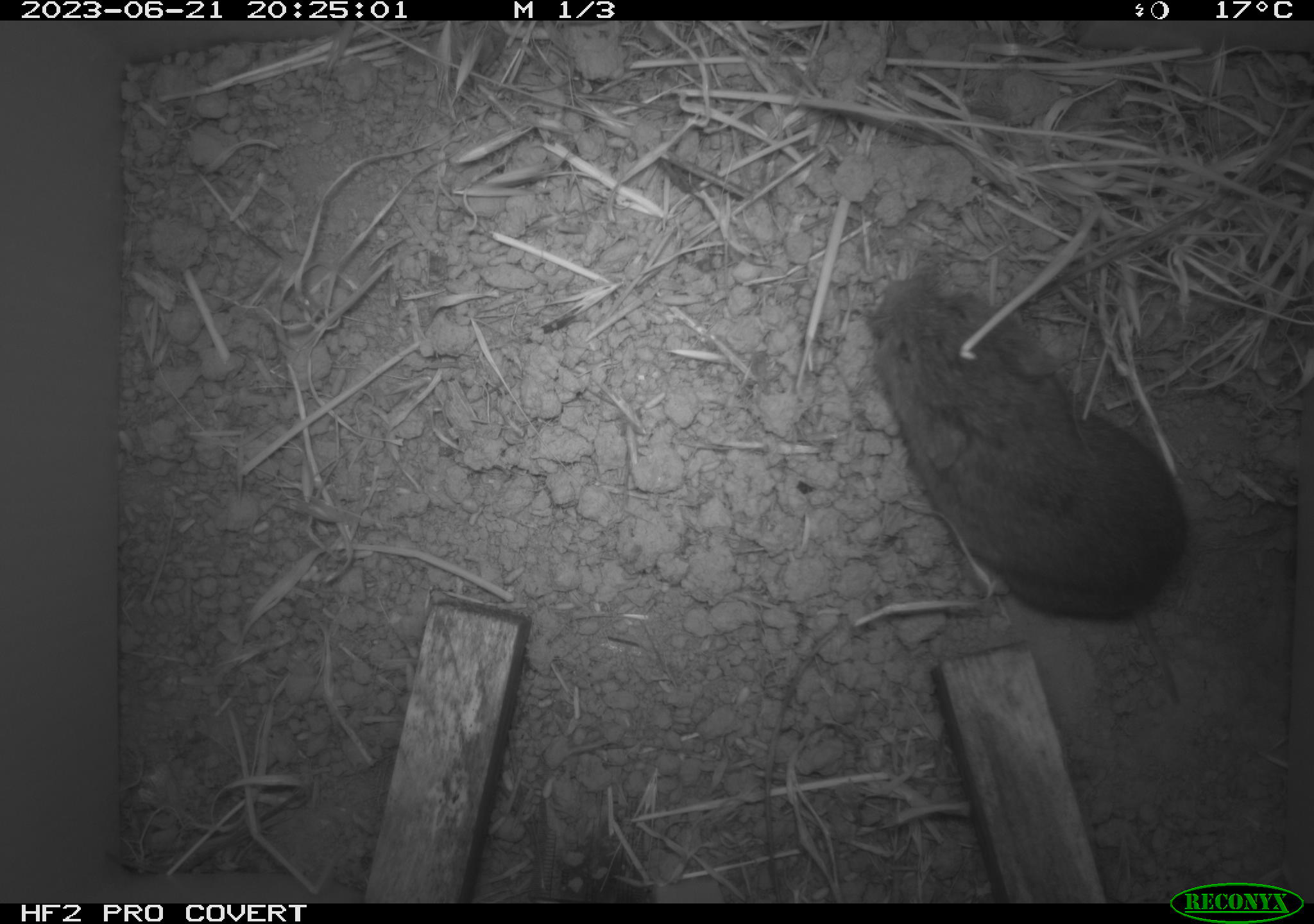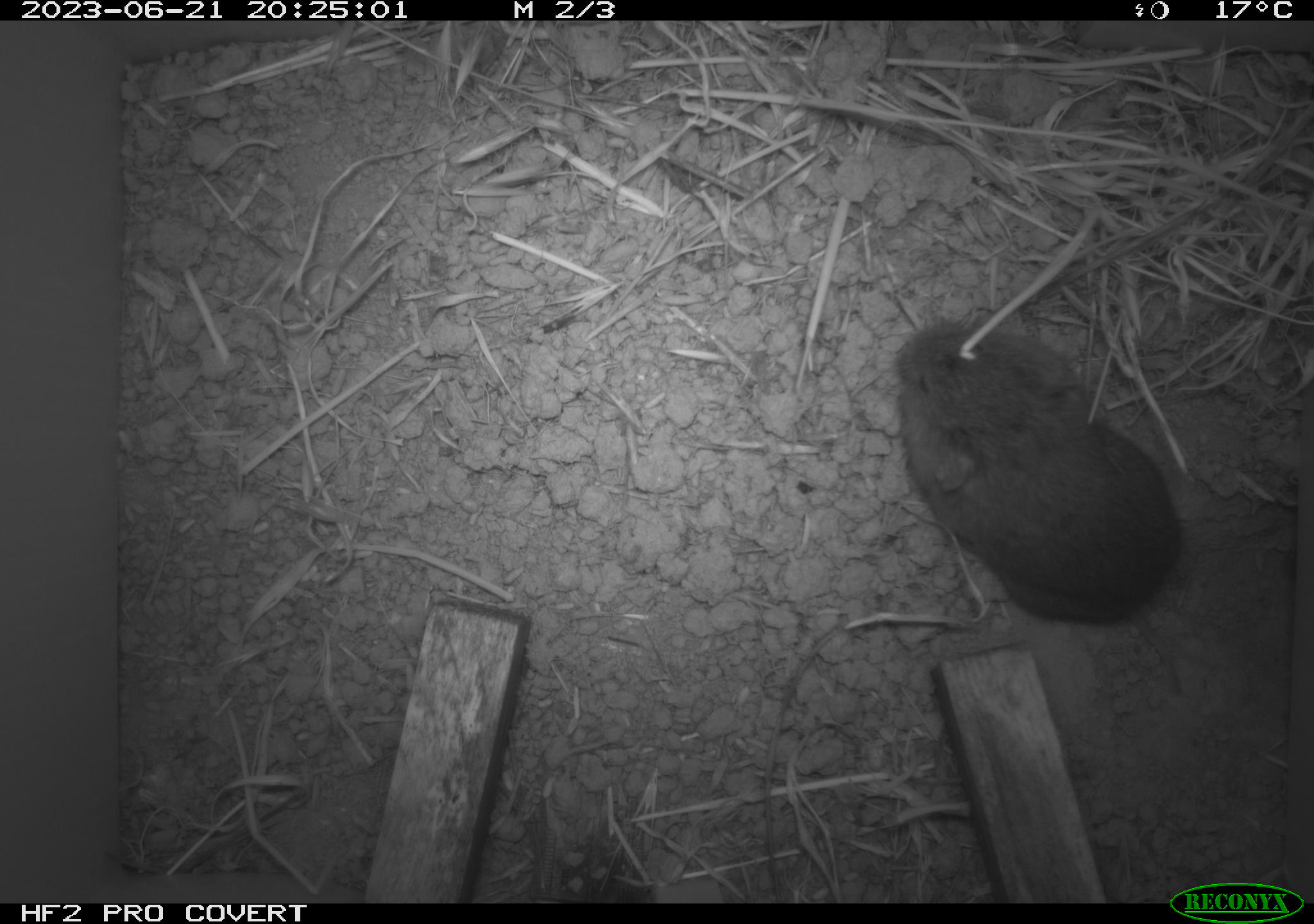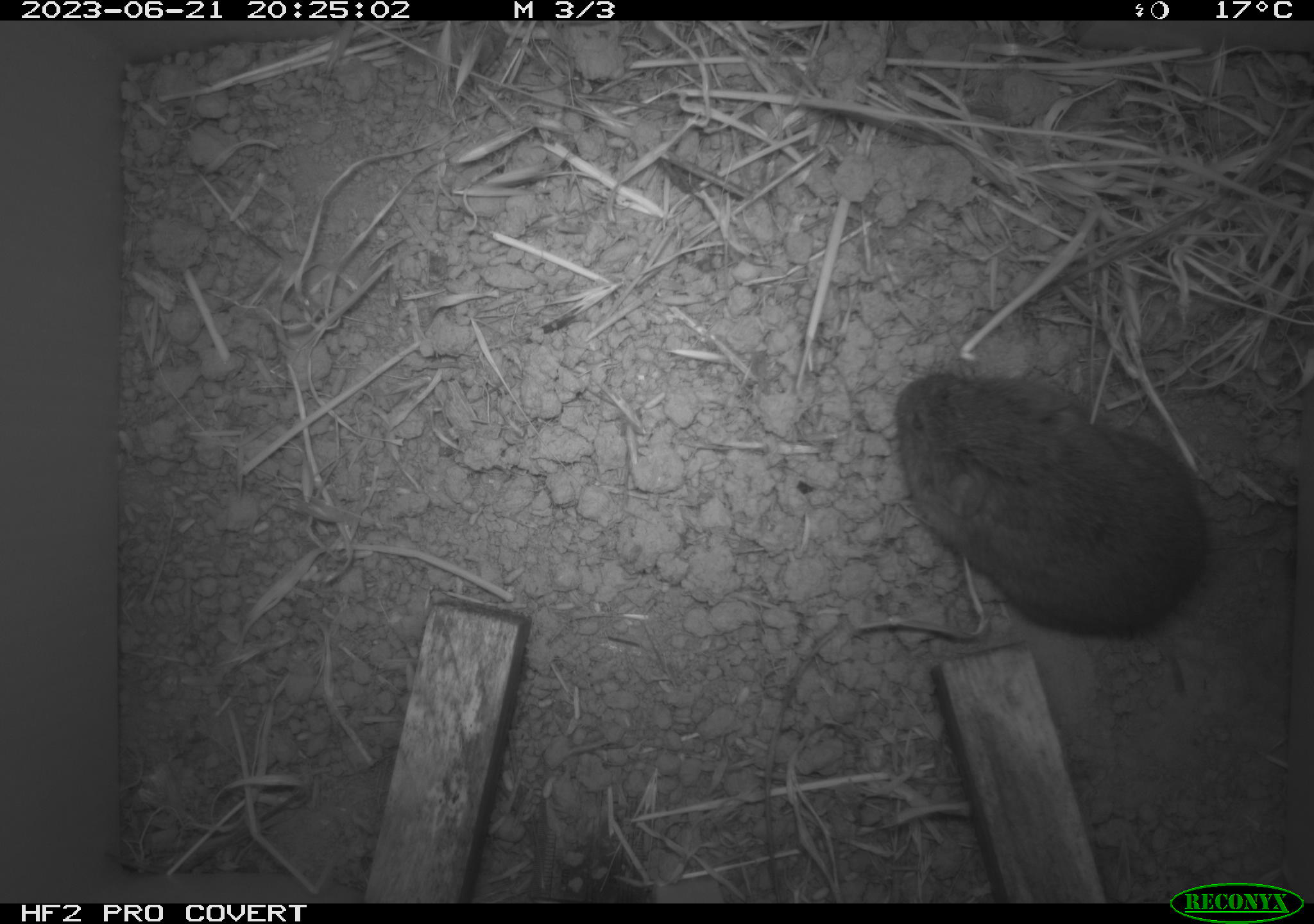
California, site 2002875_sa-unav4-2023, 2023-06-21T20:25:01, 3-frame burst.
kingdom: Animalia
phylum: Chordata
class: Mammalia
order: Rodentia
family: Cricetidae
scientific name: Arvicolinae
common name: voles, lemmings, and muskrats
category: arvicolinae subfamily